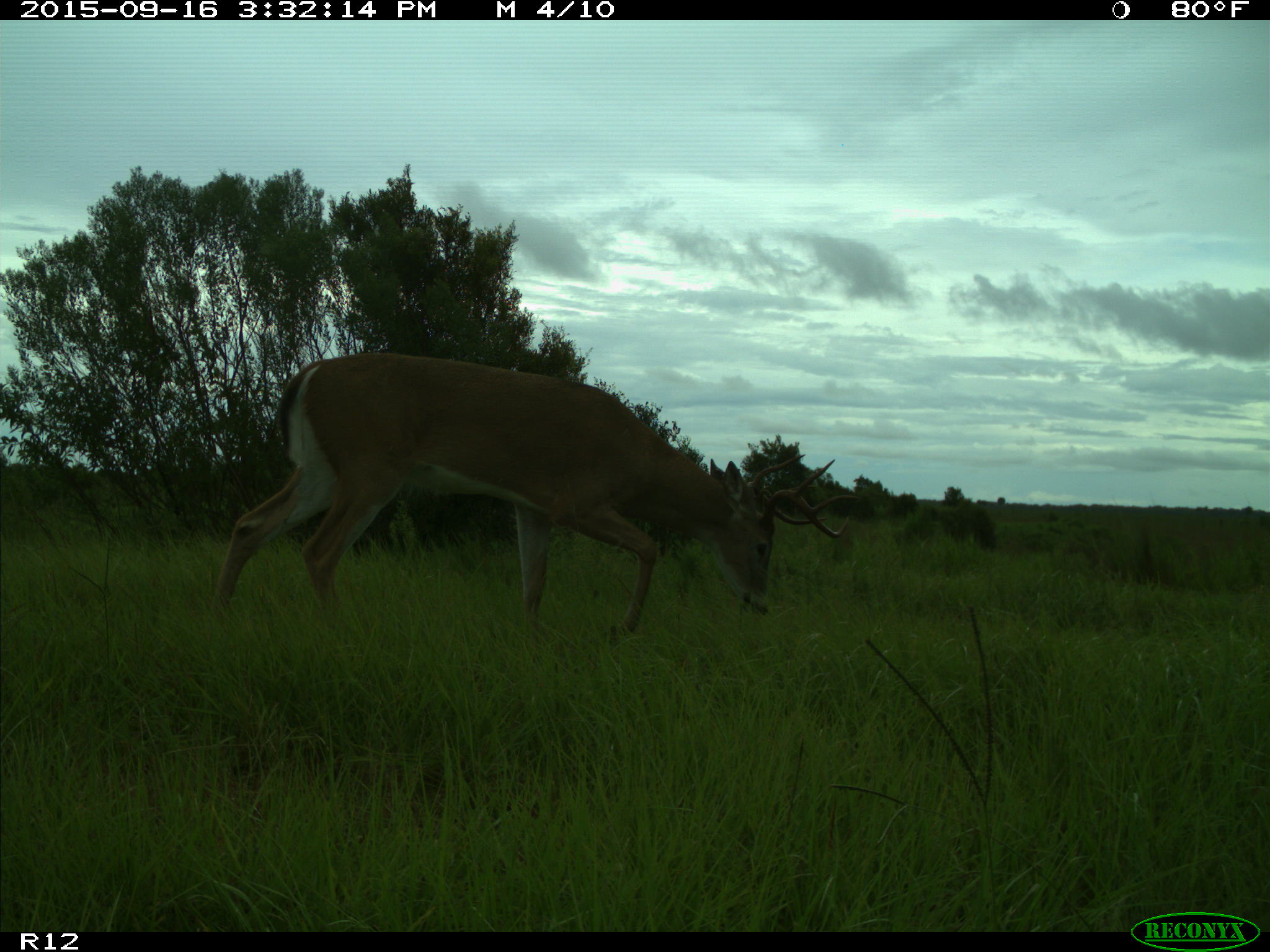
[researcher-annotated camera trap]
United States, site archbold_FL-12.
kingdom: Animalia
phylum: Chordata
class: Mammalia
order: Artiodactyla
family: Cervidae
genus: Odocoileus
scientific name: Odocoileus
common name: deer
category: unidentified deer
Unidentified deer (deer) (Odocoileus).